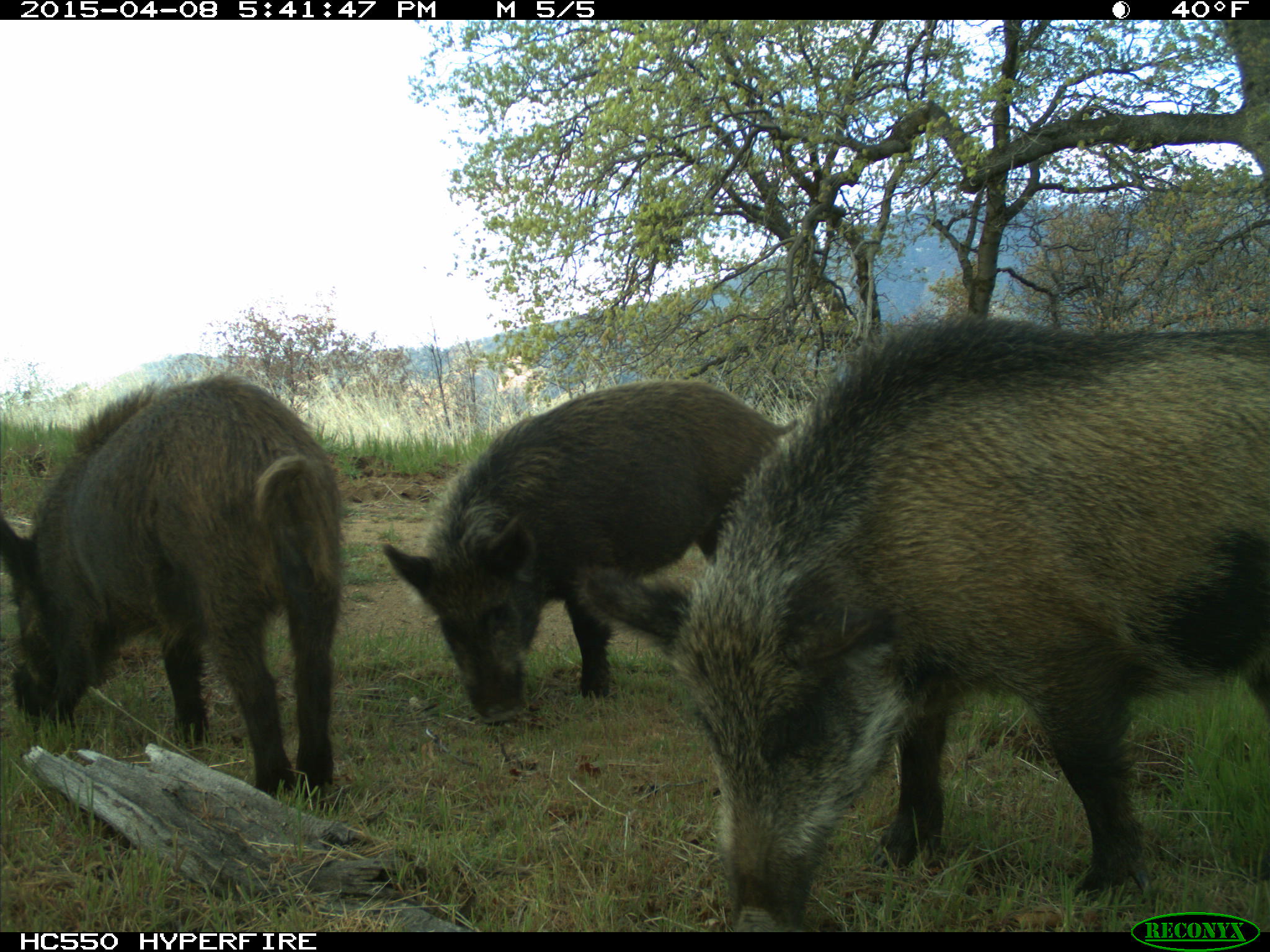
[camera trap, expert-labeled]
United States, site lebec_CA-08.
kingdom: Animalia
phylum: Chordata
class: Mammalia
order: Artiodactyla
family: Suidae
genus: Sus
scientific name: Sus scrofa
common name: wild boar